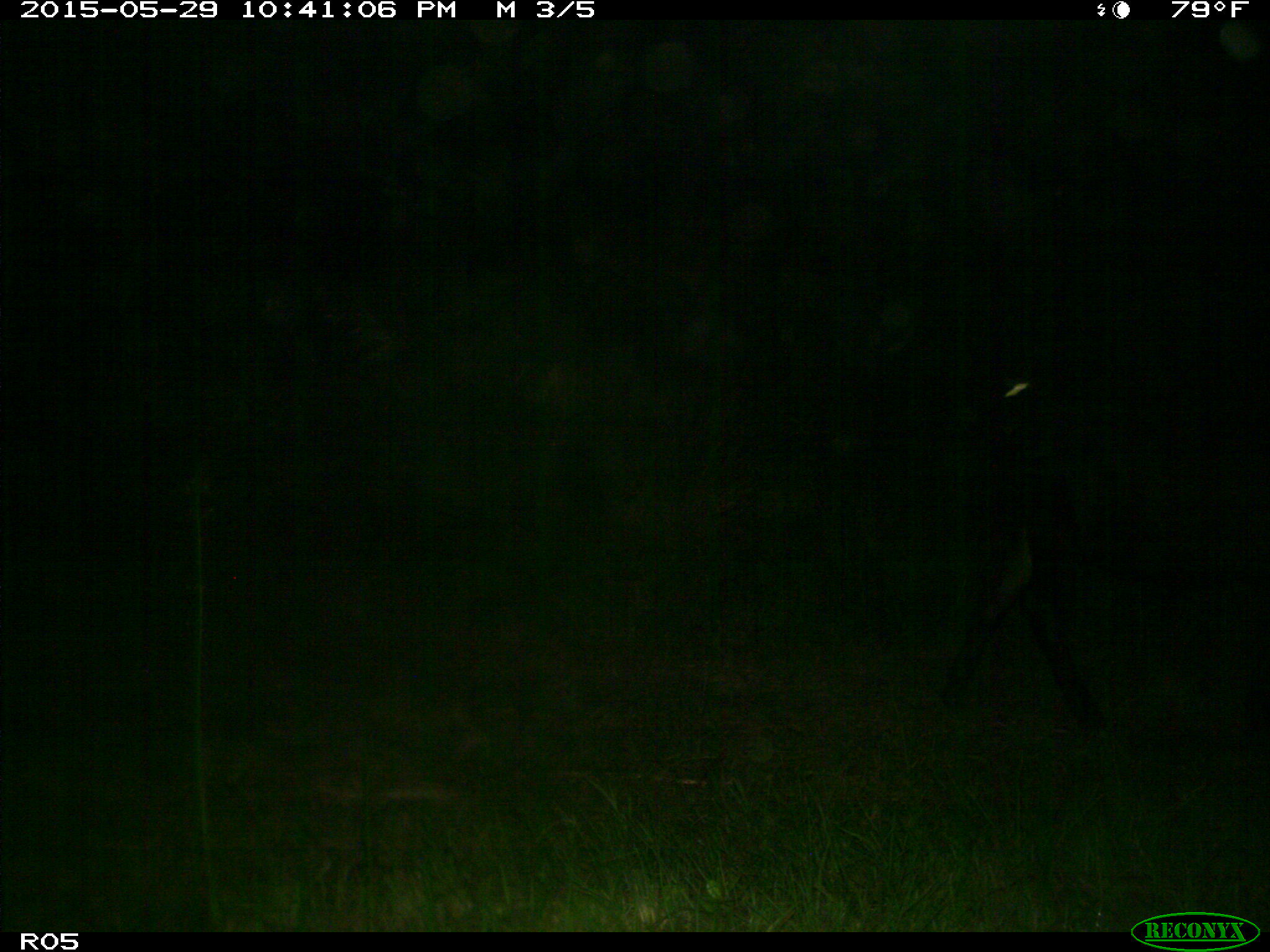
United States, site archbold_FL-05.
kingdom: Animalia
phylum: Chordata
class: Mammalia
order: Artiodactyla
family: Bovidae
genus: Bos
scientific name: Bos taurus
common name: domestic cow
Bos taurus (domestic cow).